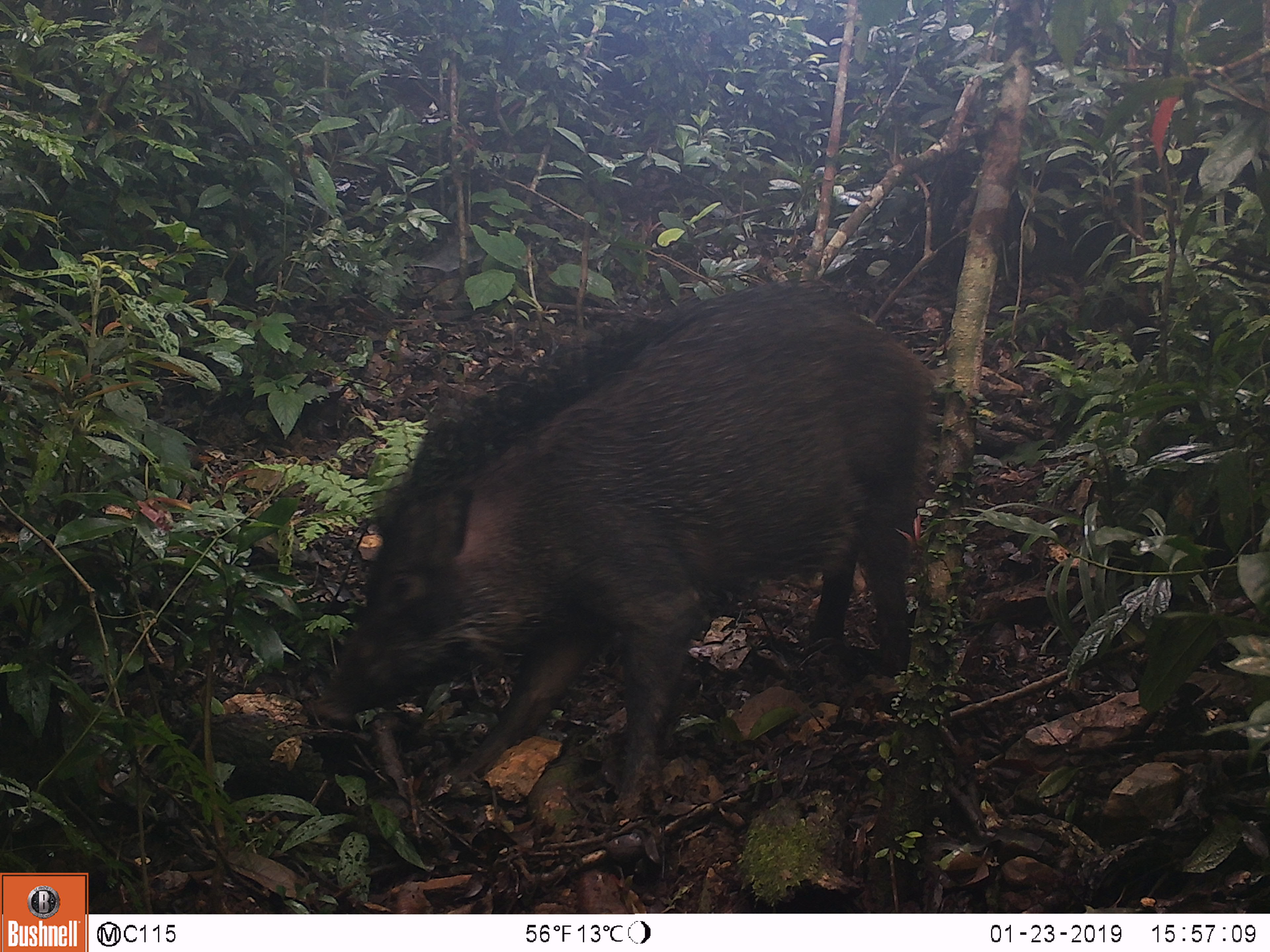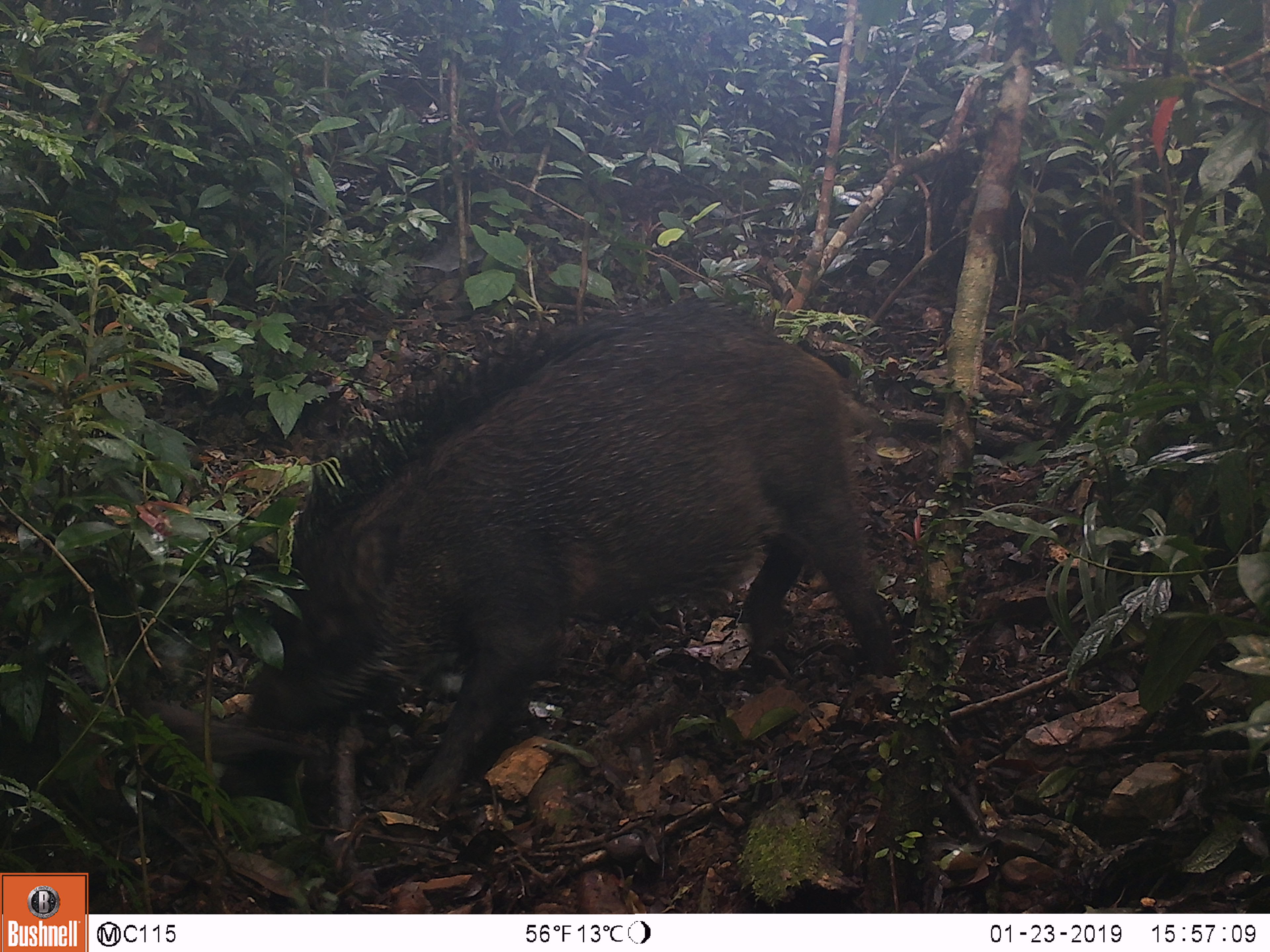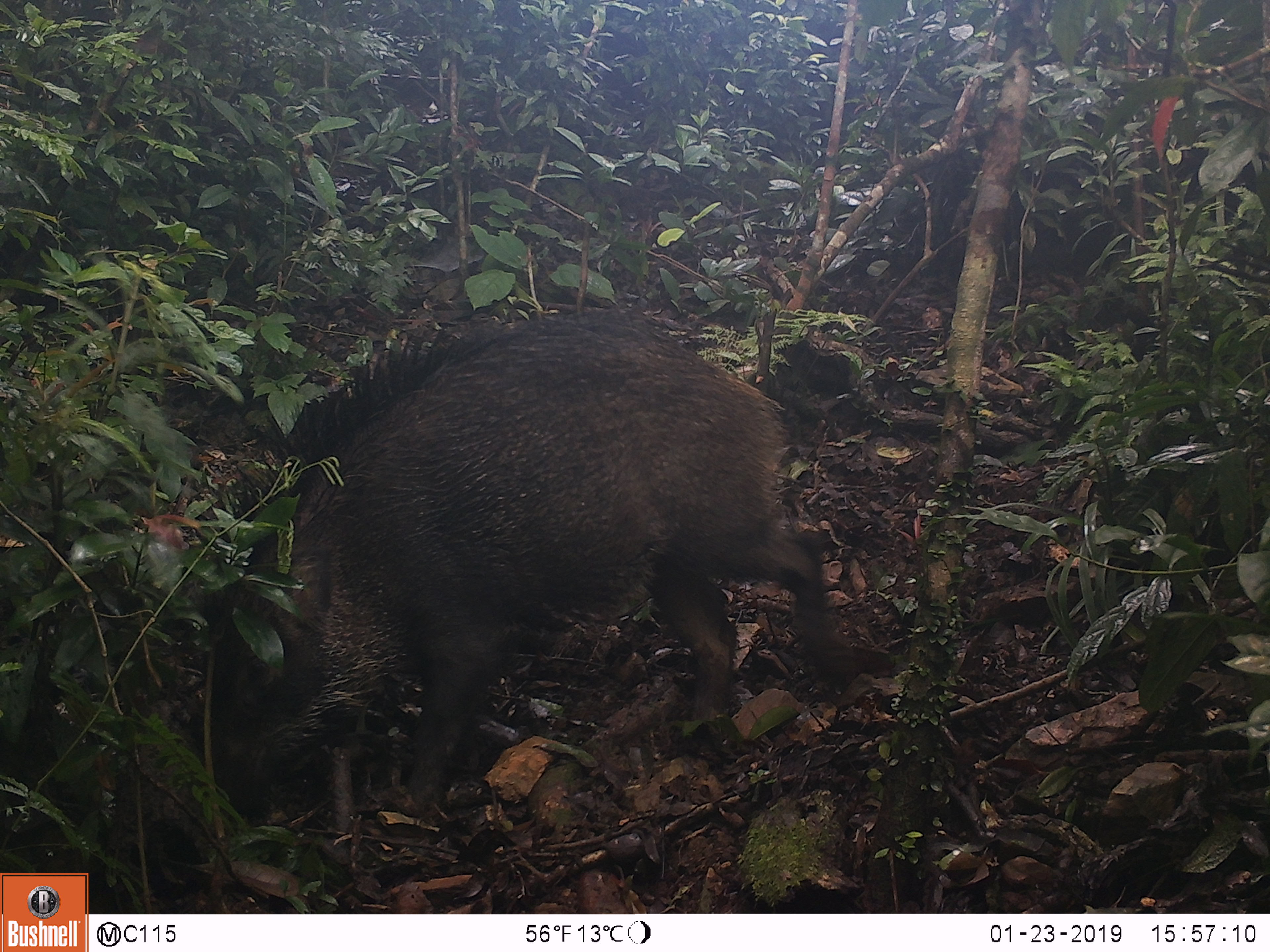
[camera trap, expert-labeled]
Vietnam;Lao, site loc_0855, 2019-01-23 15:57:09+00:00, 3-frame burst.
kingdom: Animalia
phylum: Chordata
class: Mammalia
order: Artiodactyla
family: Suidae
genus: Sus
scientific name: Sus scrofa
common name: eurasian wild pig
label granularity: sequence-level